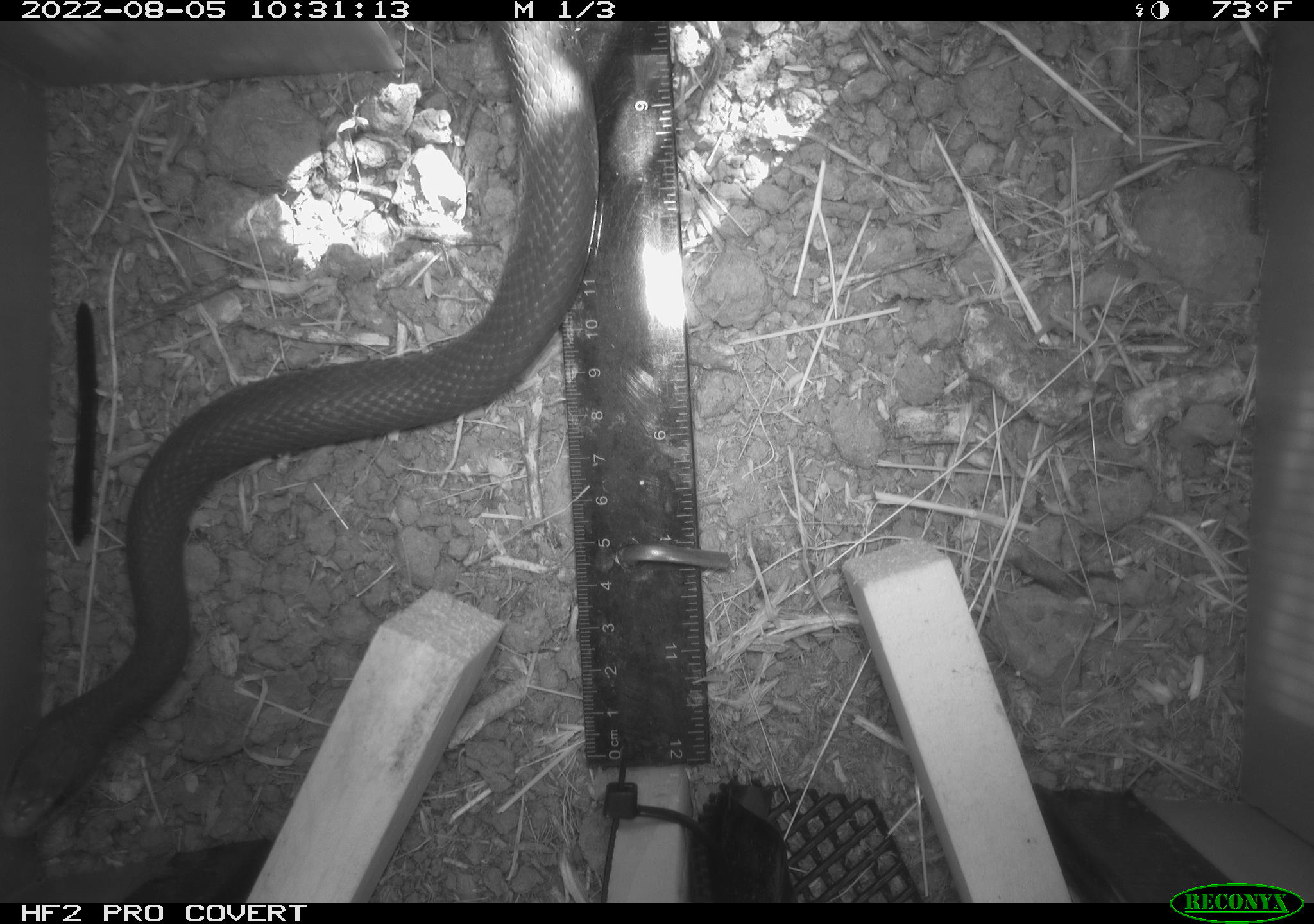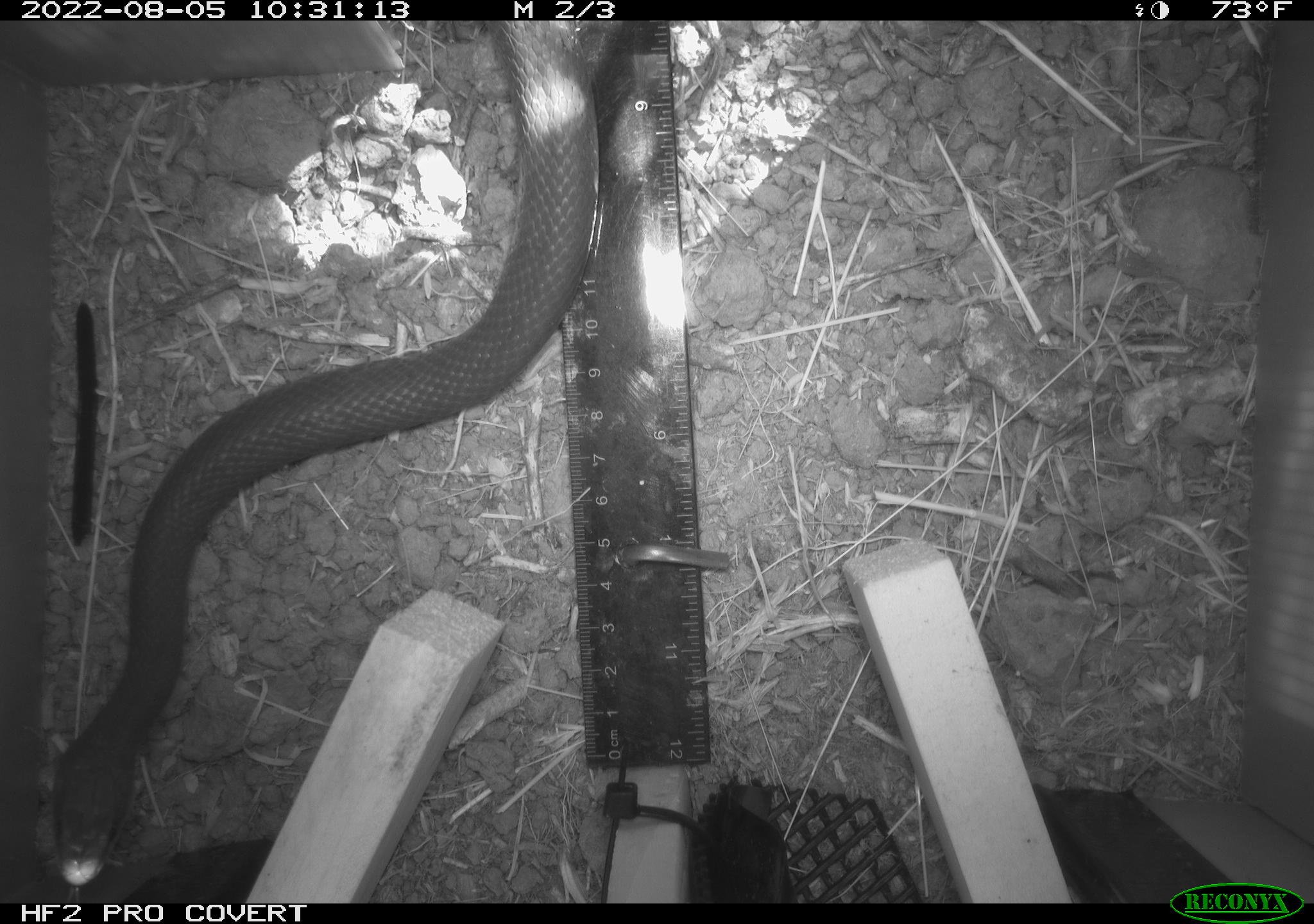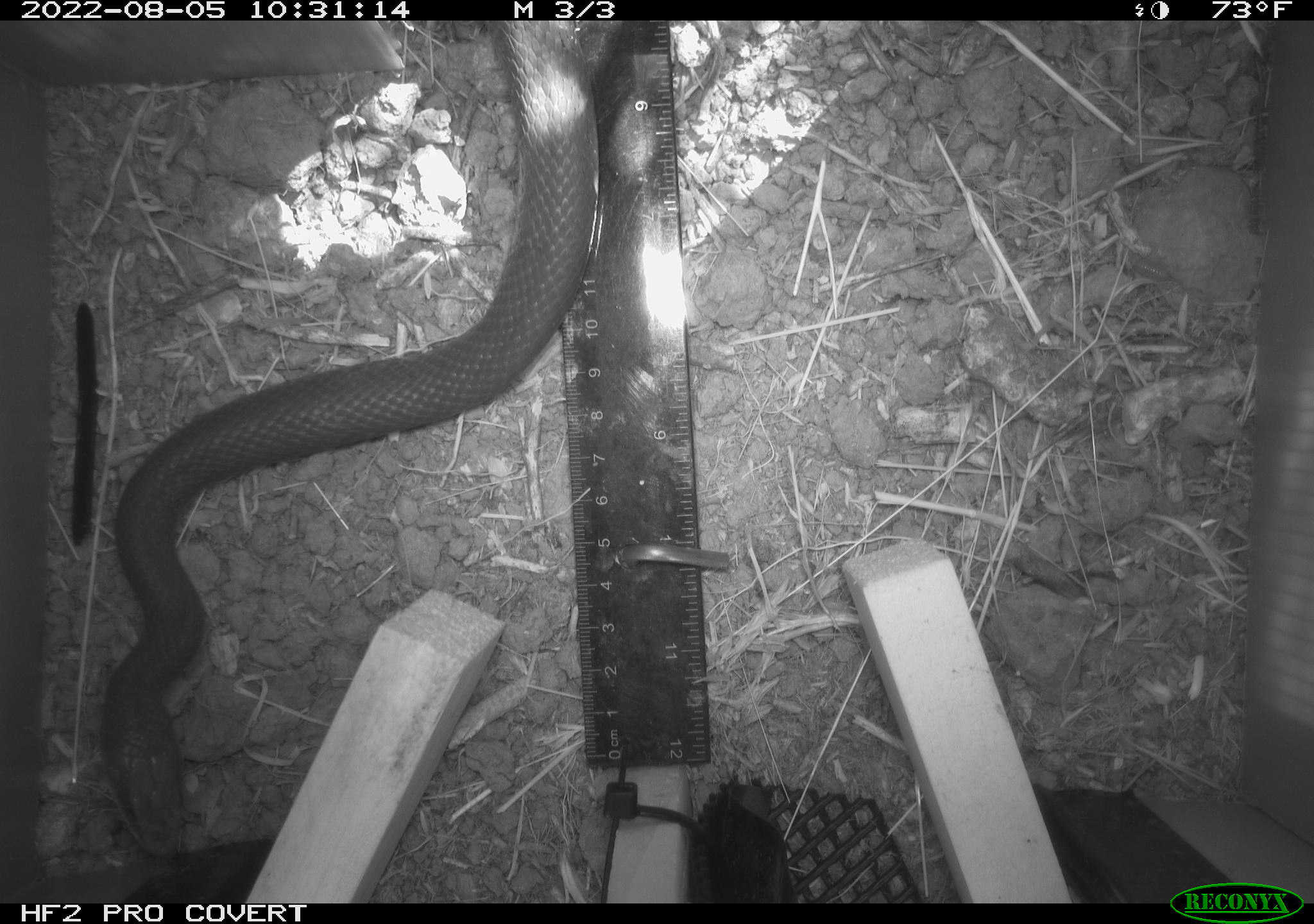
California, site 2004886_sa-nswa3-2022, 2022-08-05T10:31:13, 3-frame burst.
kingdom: Animalia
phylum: Chordata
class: Reptilia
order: Squamata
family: Colubridae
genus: Coluber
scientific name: Coluber constrictor mormon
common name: western yellow-bellied racer